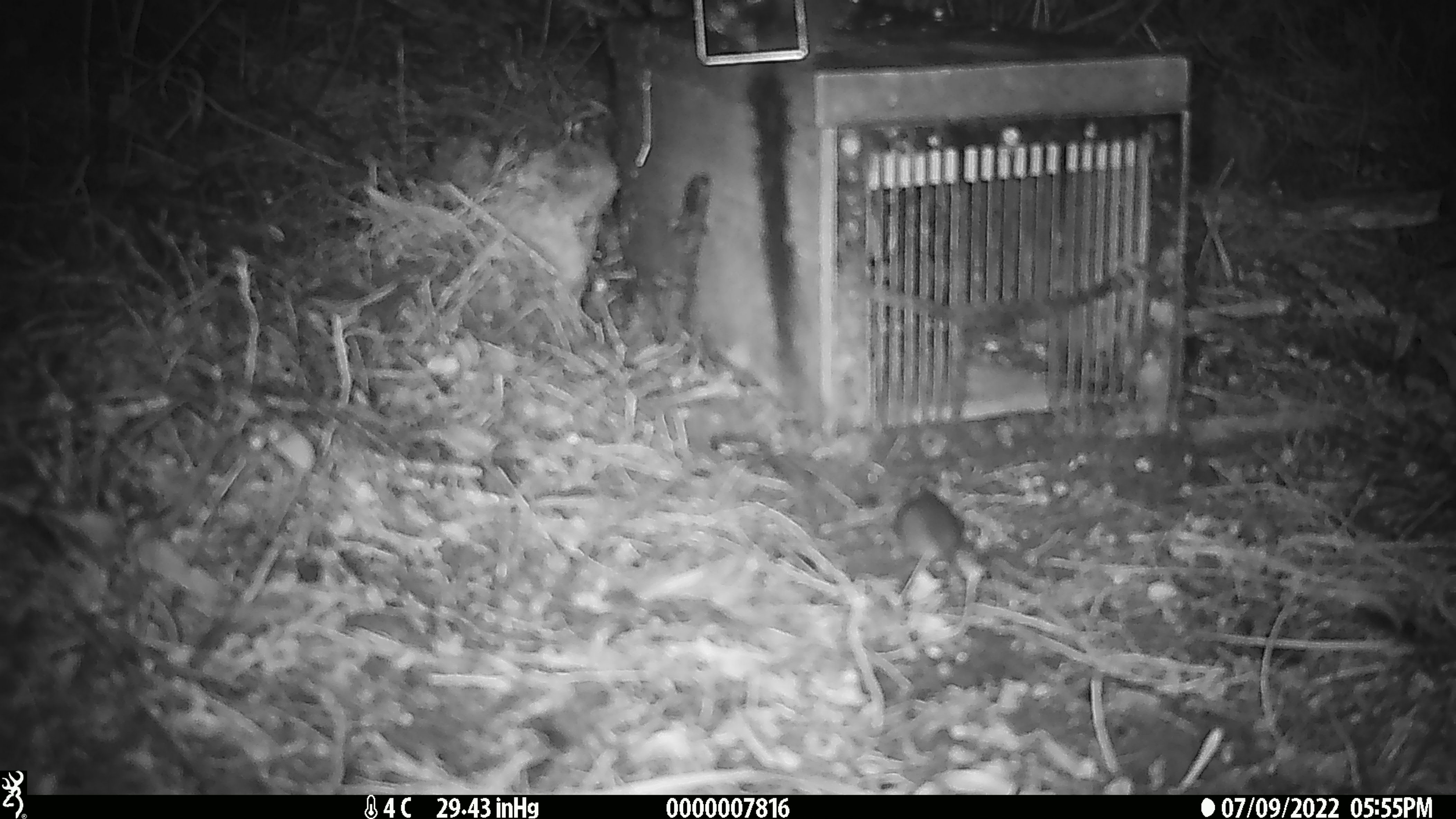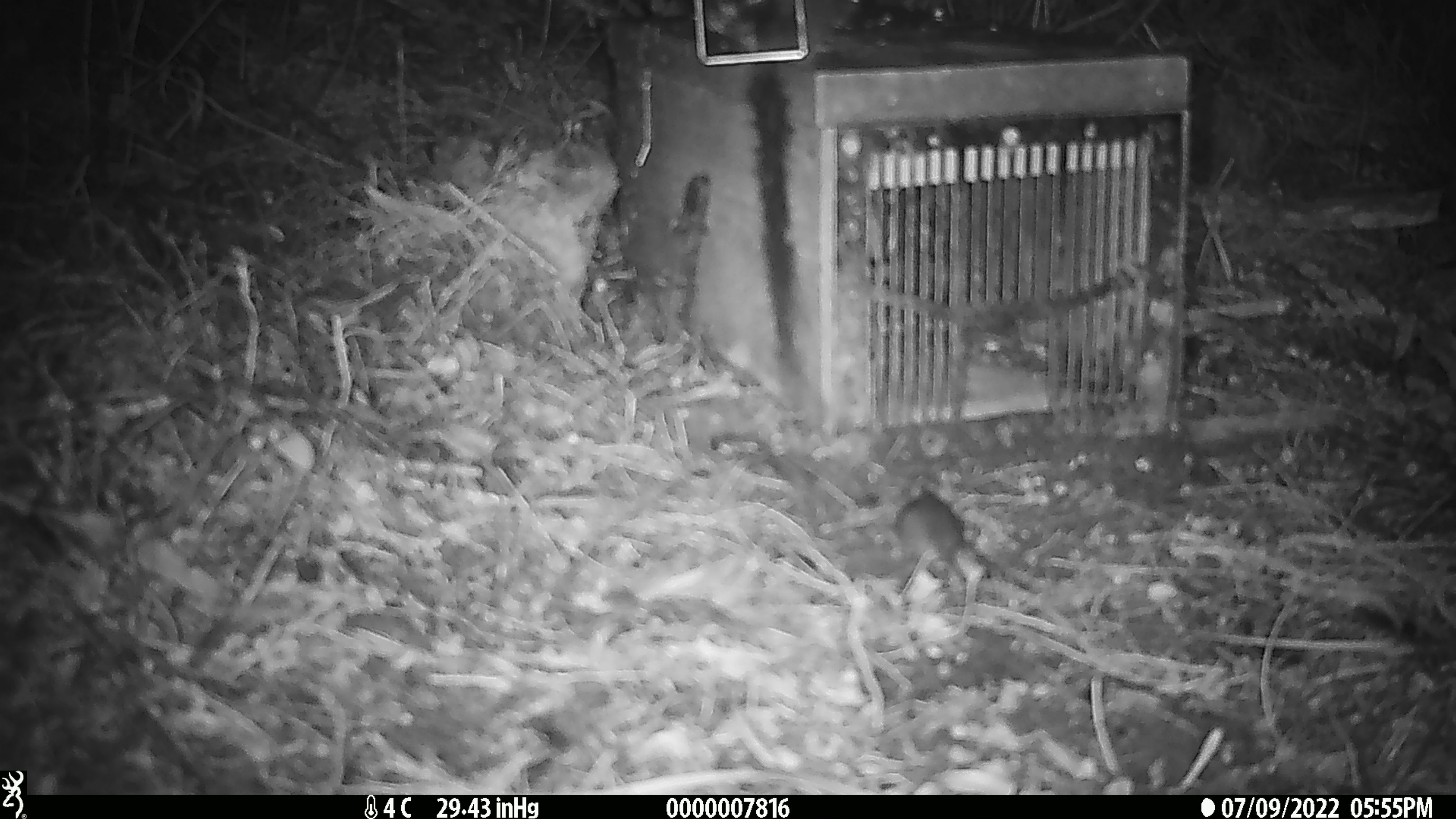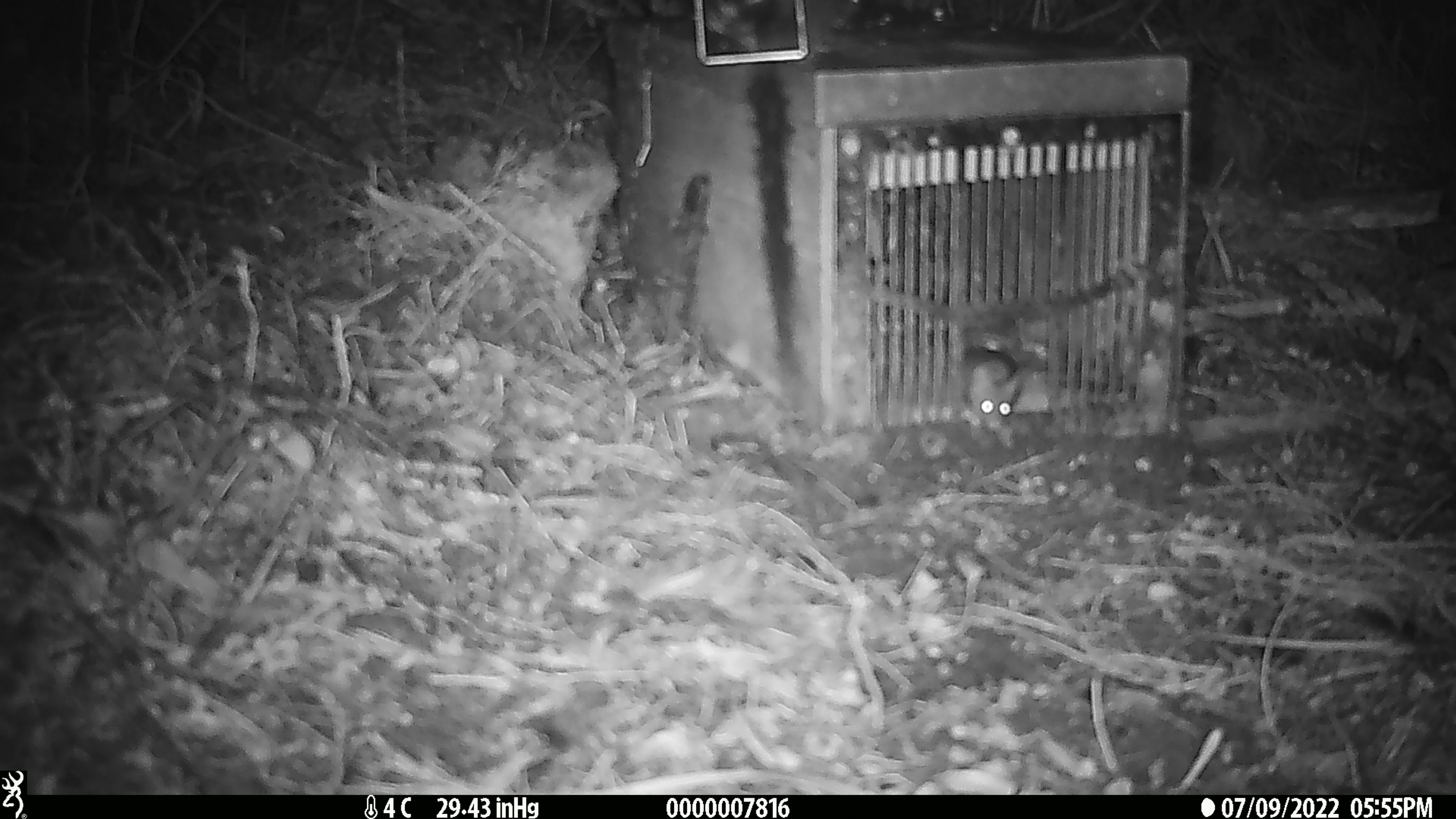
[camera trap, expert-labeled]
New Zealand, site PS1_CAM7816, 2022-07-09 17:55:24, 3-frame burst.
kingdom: Animalia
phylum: Chordata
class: Mammalia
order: Rodentia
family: Muridae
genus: Mus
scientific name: Mus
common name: mouse